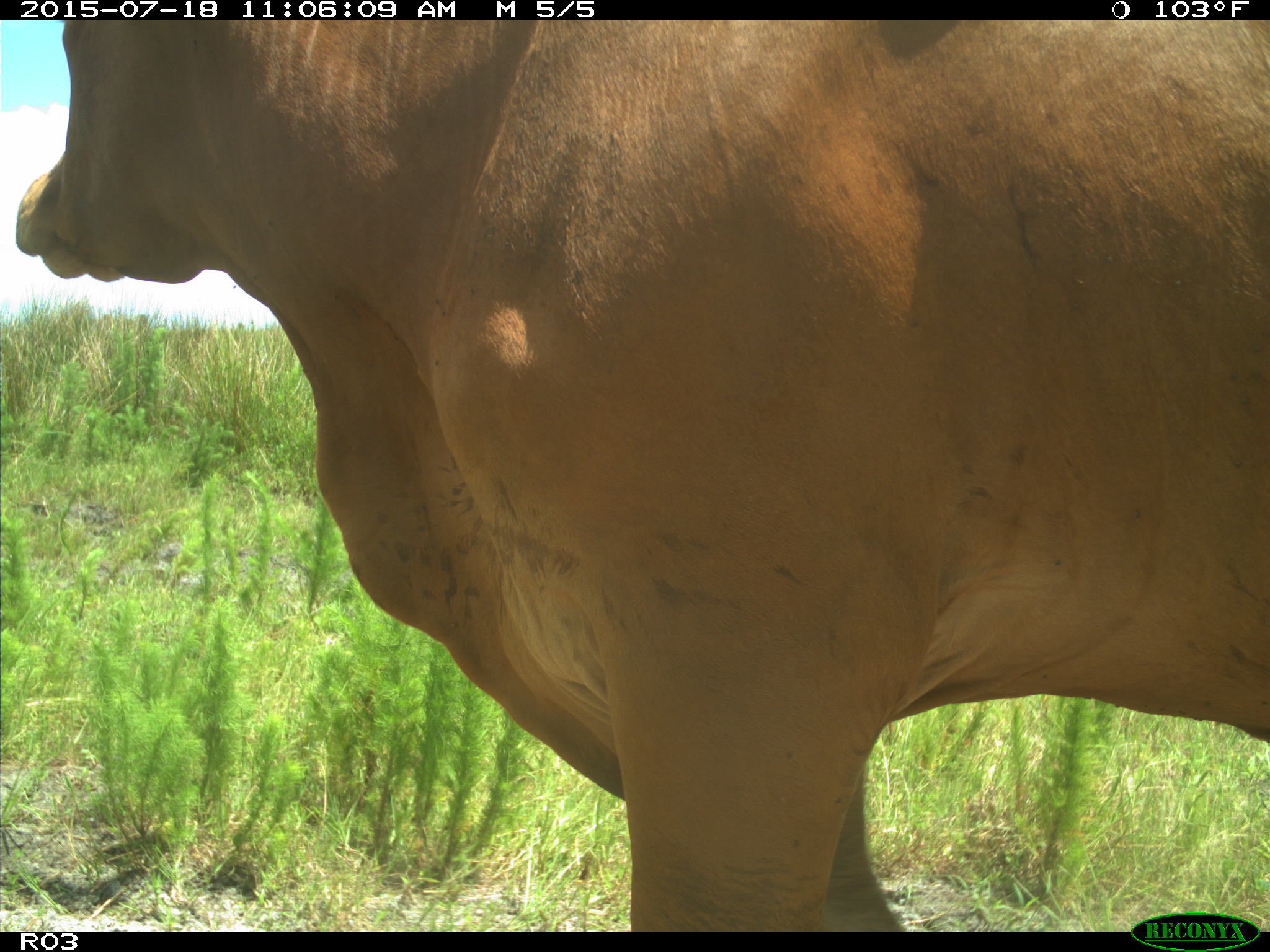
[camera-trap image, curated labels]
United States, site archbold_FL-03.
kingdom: Animalia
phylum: Chordata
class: Mammalia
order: Artiodactyla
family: Bovidae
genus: Bos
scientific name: Bos taurus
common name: domestic cow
Bos taurus (domestic cow).